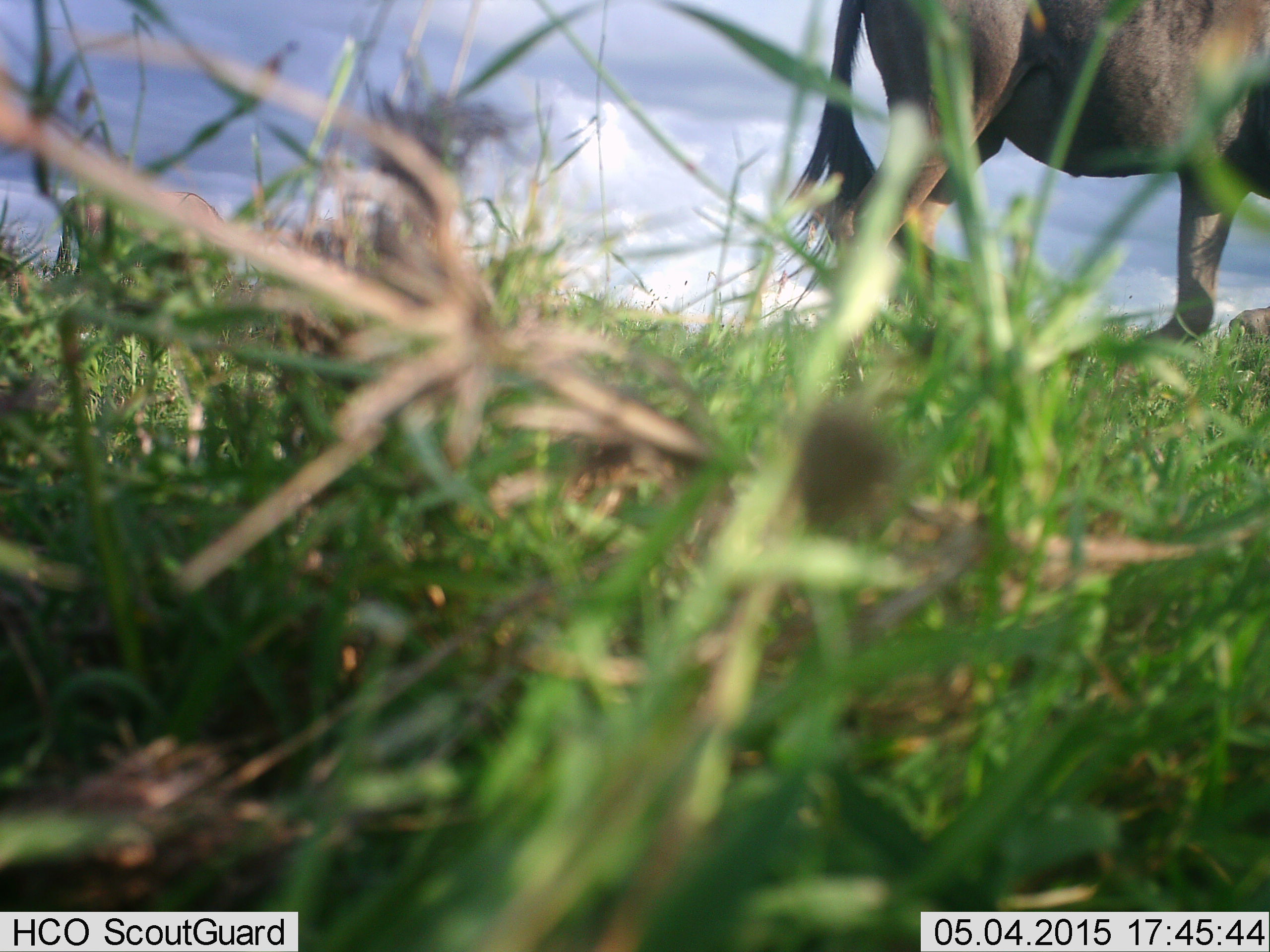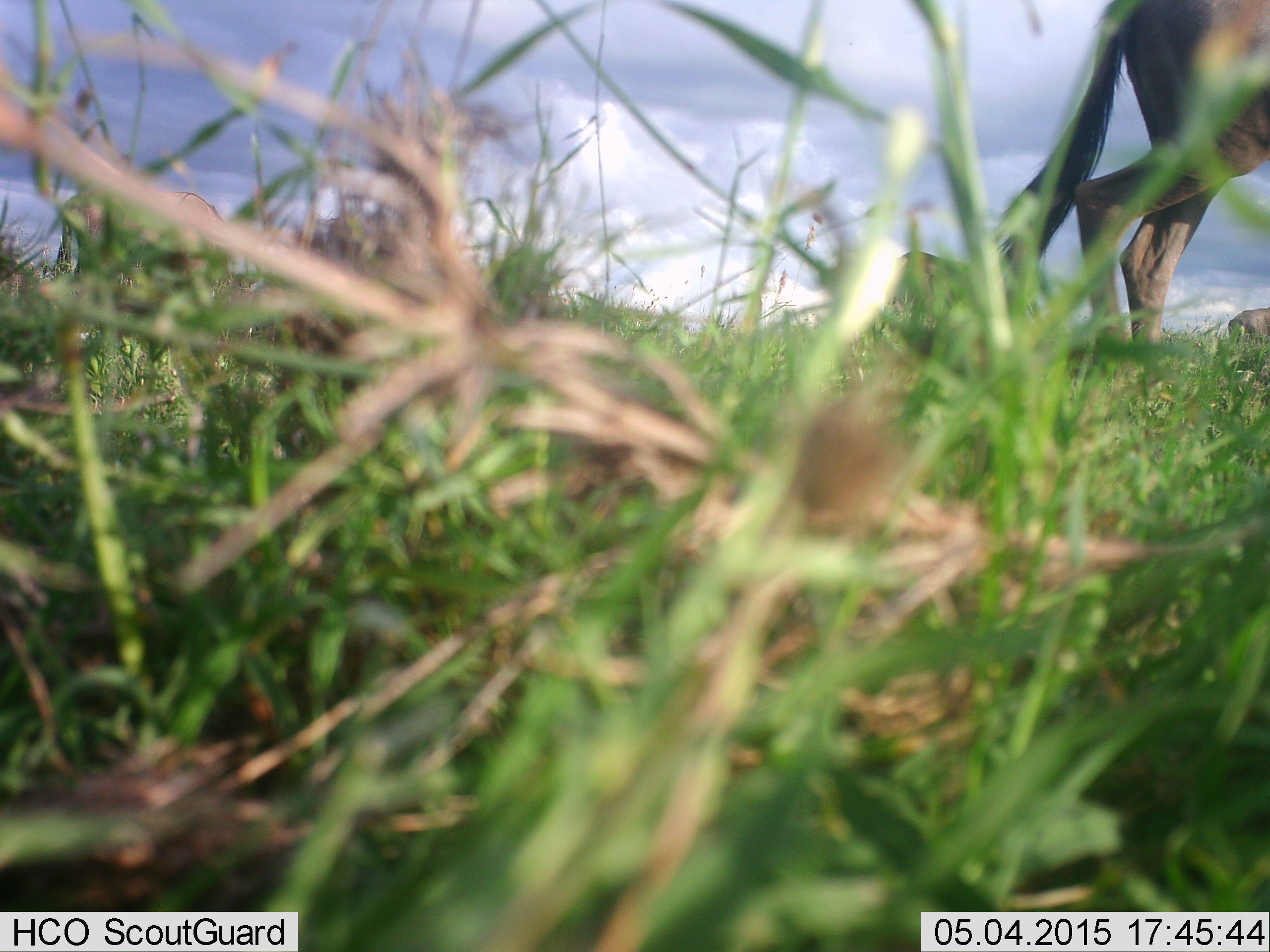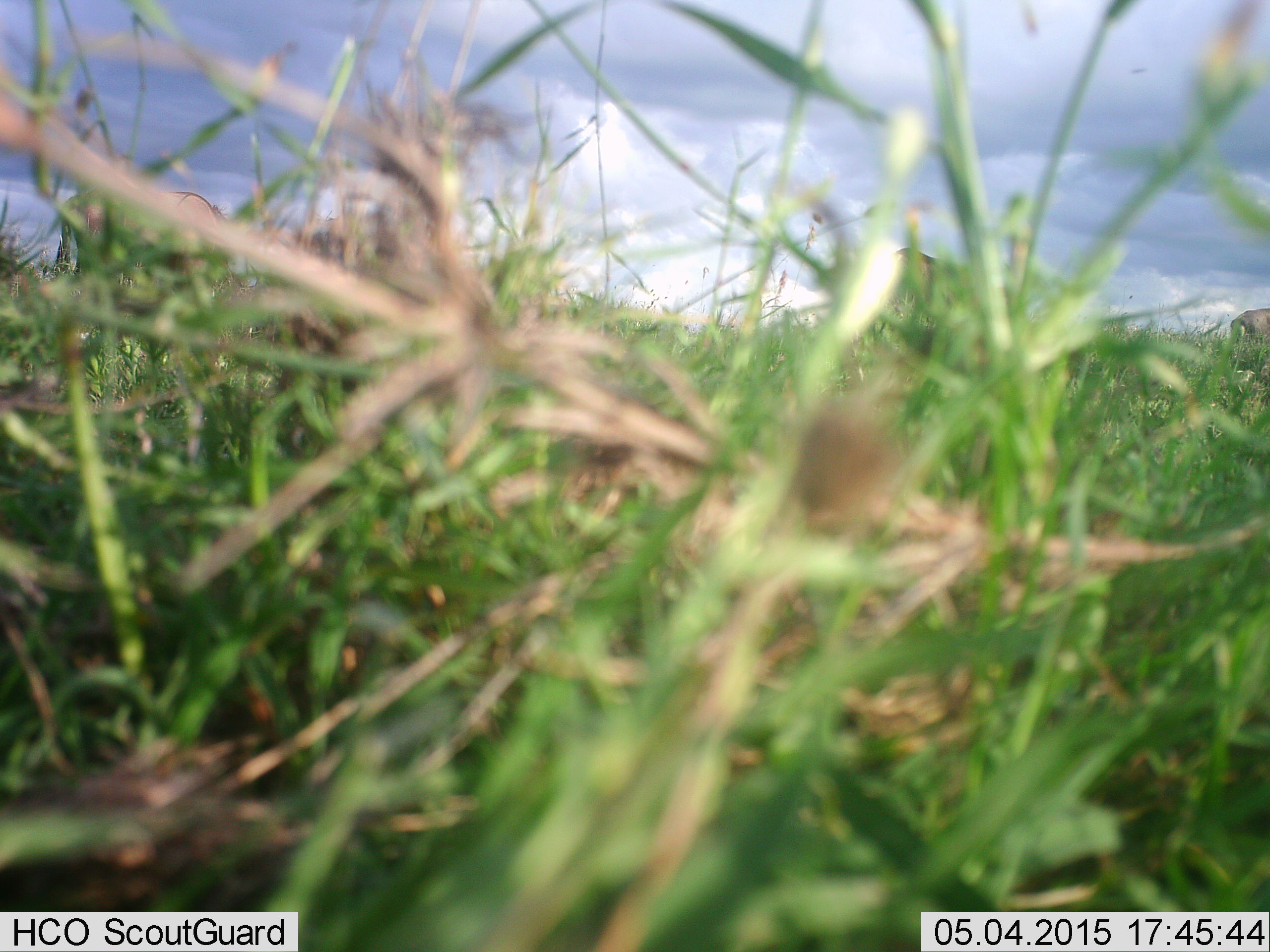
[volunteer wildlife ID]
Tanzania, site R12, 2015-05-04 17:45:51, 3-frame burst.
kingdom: Animalia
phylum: Chordata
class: Mammalia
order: Artiodactyla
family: Bovidae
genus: Connochaetes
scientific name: Connochaetes taurinus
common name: blue wildebeest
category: wildebeest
Wildebeest (blue wildebeest) (Connochaetes taurinus), count 1. Behavior (volunteer vote fractions): standing 10%, resting 0%, moving 100%, interacting 0%. Young present (vote fraction): 0%. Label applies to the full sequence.